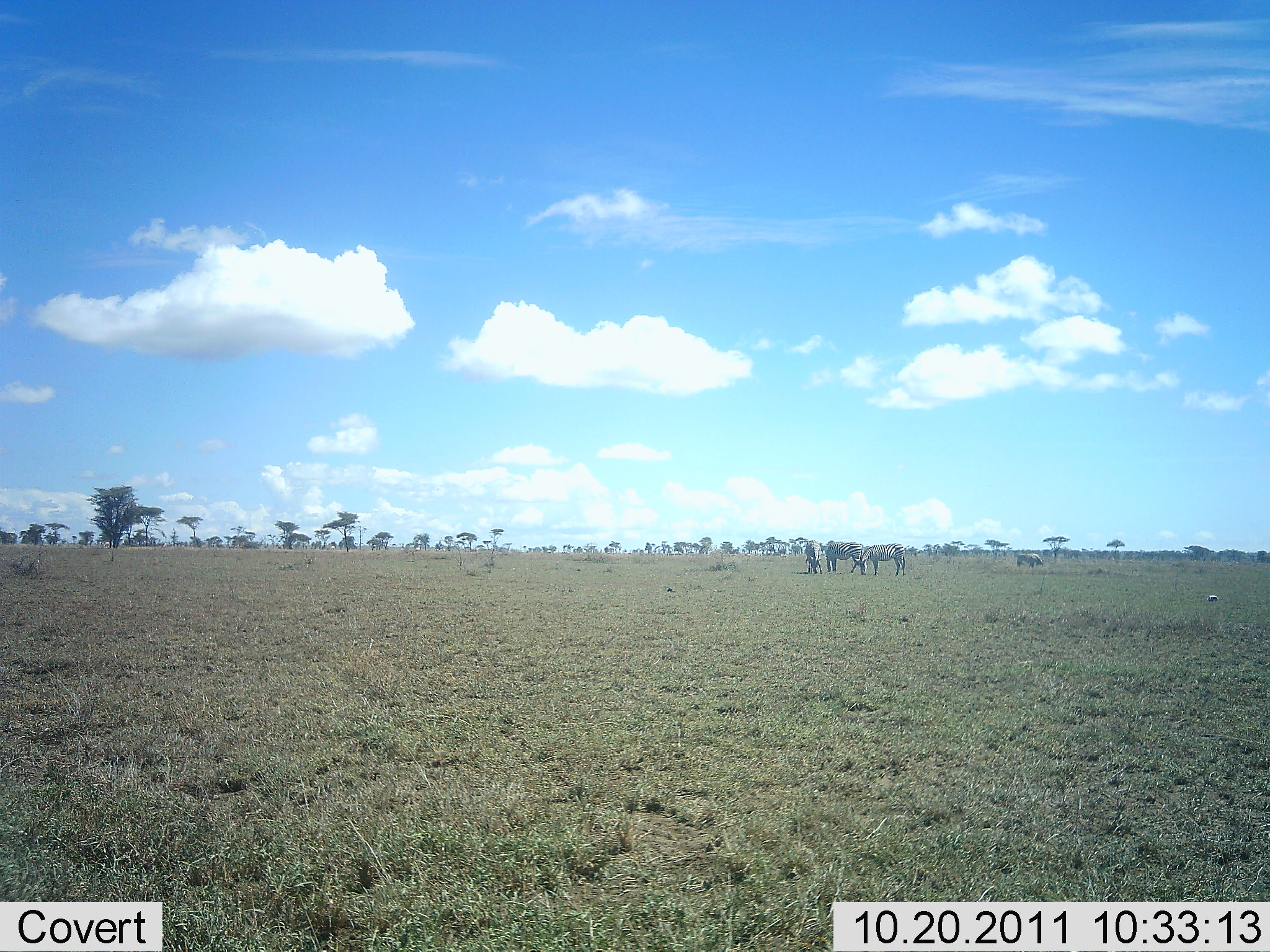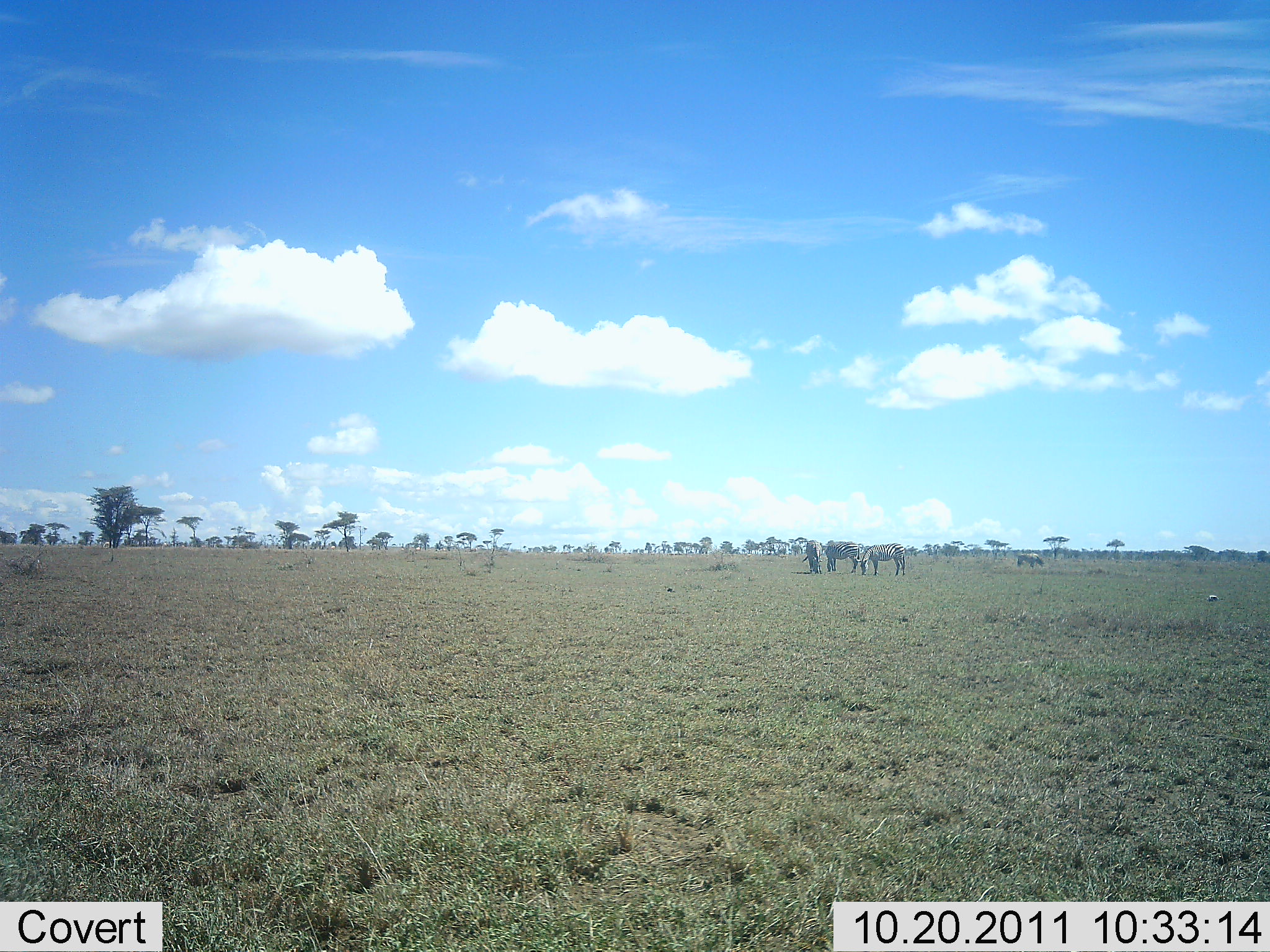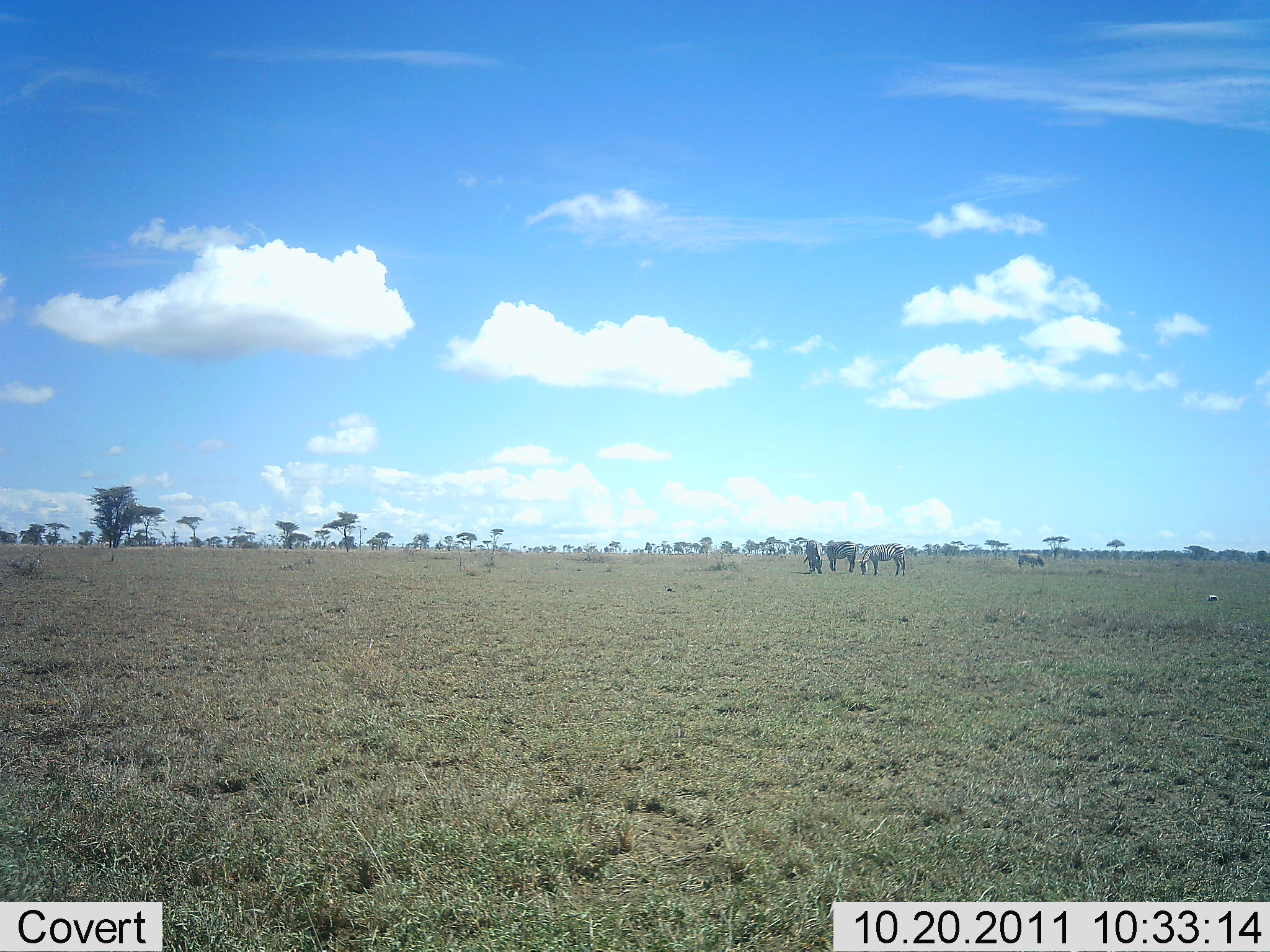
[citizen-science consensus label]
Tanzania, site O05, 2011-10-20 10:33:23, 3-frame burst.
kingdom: Animalia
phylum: Chordata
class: Mammalia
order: Perissodactyla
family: Equidae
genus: Equus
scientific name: Equus quagga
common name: plains zebra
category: zebra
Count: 4.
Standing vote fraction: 55%.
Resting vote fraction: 0%.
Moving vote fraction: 0%.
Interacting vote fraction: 0%.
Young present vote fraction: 0%.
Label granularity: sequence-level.